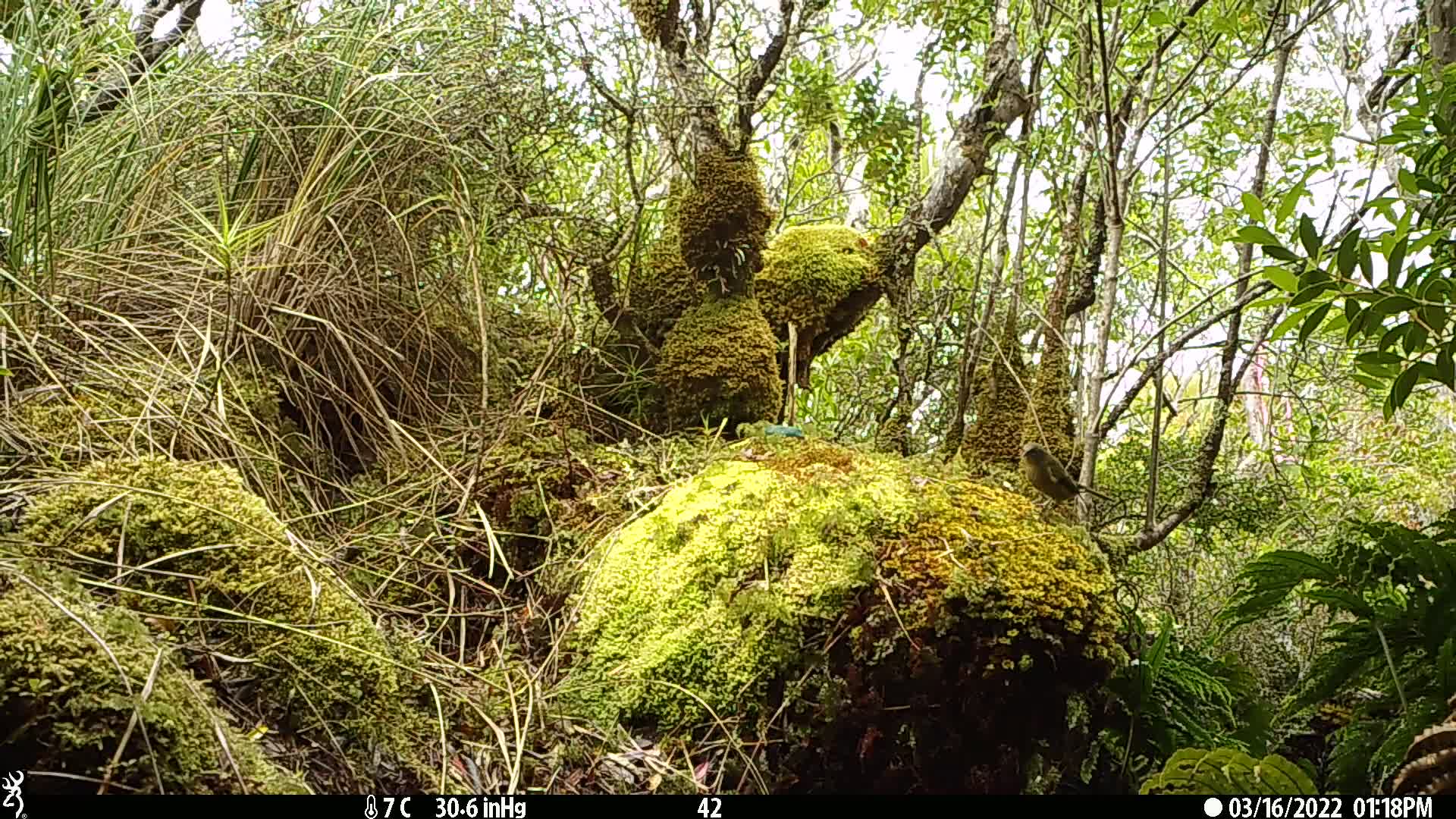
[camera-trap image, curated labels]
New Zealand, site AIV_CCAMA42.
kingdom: Animalia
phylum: Chordata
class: Aves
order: Passeriformes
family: Meliphagidae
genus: Anthornis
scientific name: Anthornis melanura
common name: new zealand bellbird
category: bellbird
Bellbird (new zealand bellbird) (Anthornis melanura).